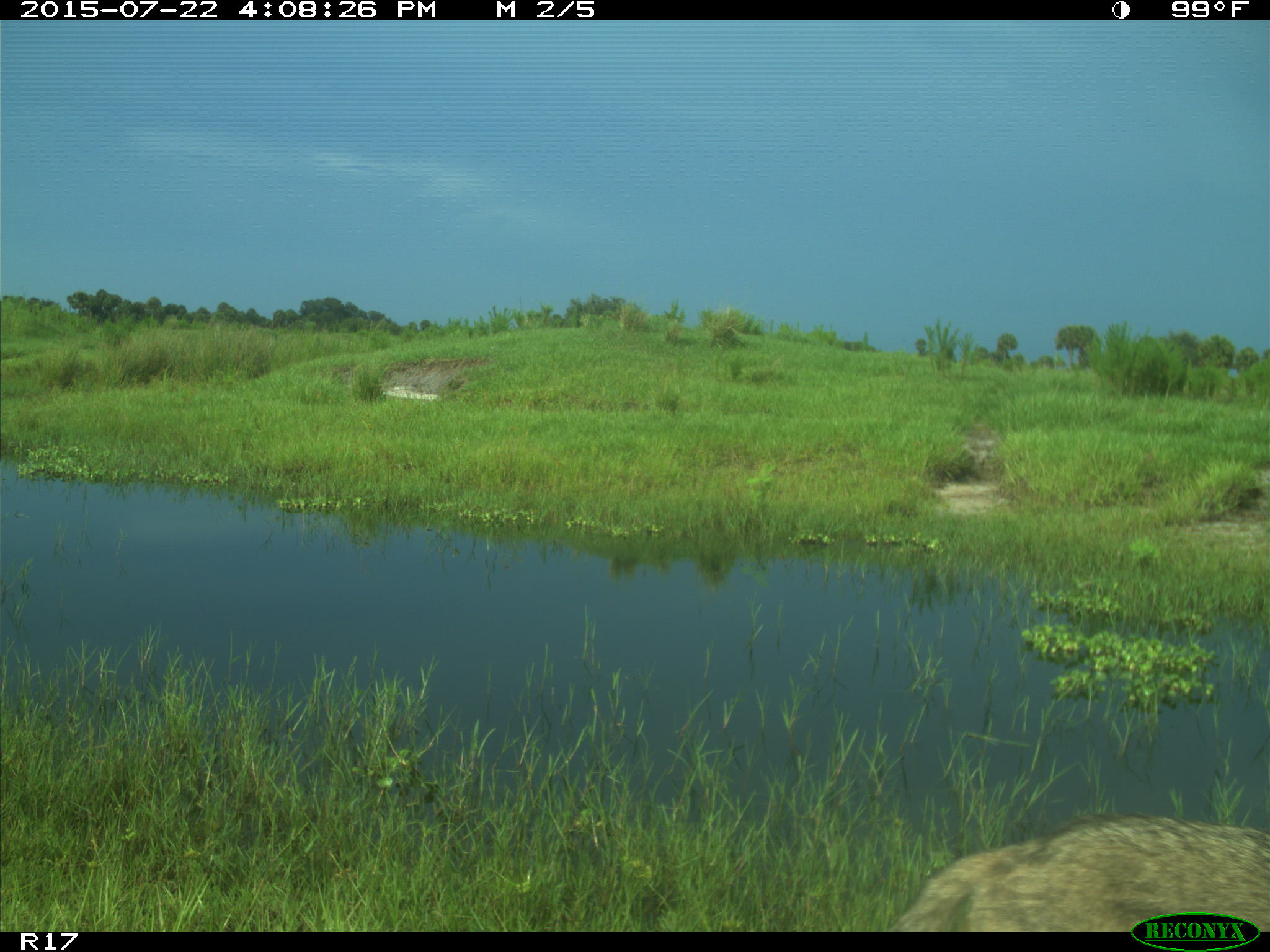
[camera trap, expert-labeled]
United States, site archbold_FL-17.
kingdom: Animalia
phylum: Chordata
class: Mammalia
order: Carnivora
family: Canidae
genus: Canis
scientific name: Canis latrans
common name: coyote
Canis latrans (coyote).